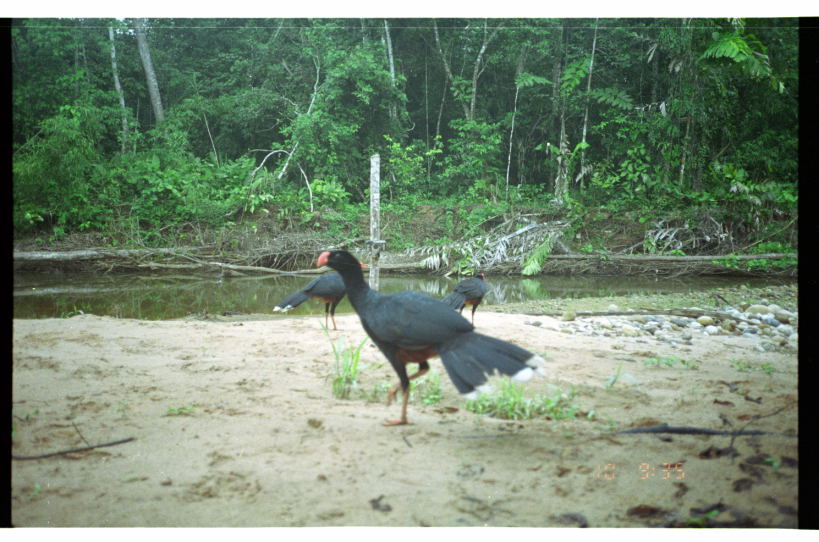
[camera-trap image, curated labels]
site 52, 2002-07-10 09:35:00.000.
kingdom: Animalia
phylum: Chordata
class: Aves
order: Galliformes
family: Cracidae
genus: Mitu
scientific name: Mitu tuberosum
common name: razor-billed curassow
Mitu tuberosum (razor-billed curassow).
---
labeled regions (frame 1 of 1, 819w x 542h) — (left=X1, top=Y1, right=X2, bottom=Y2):
mitu tuberosum: (left=316, top=250, right=550, bottom=427); (left=272, top=261, right=367, bottom=332); (left=437, top=272, right=493, bottom=330)